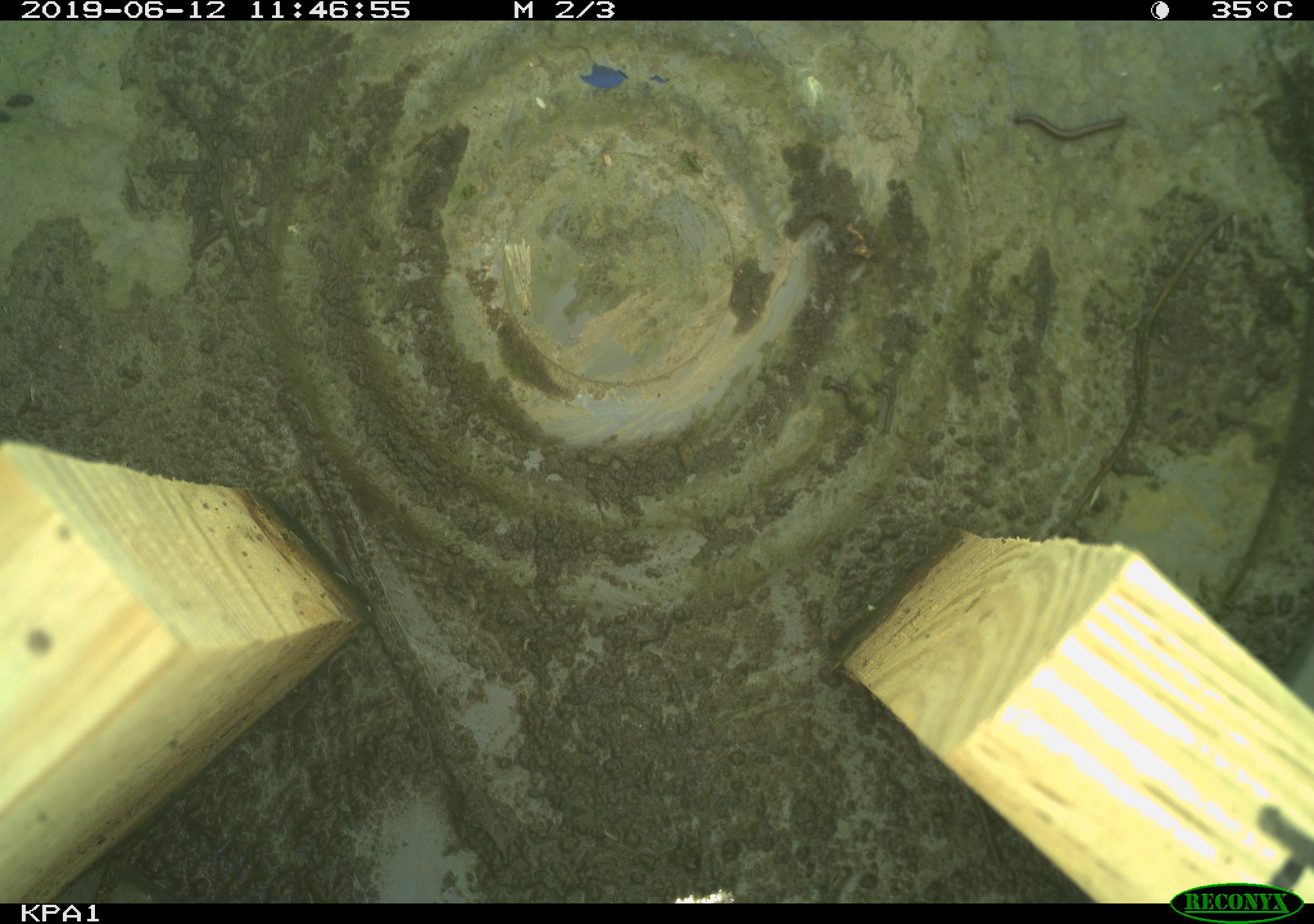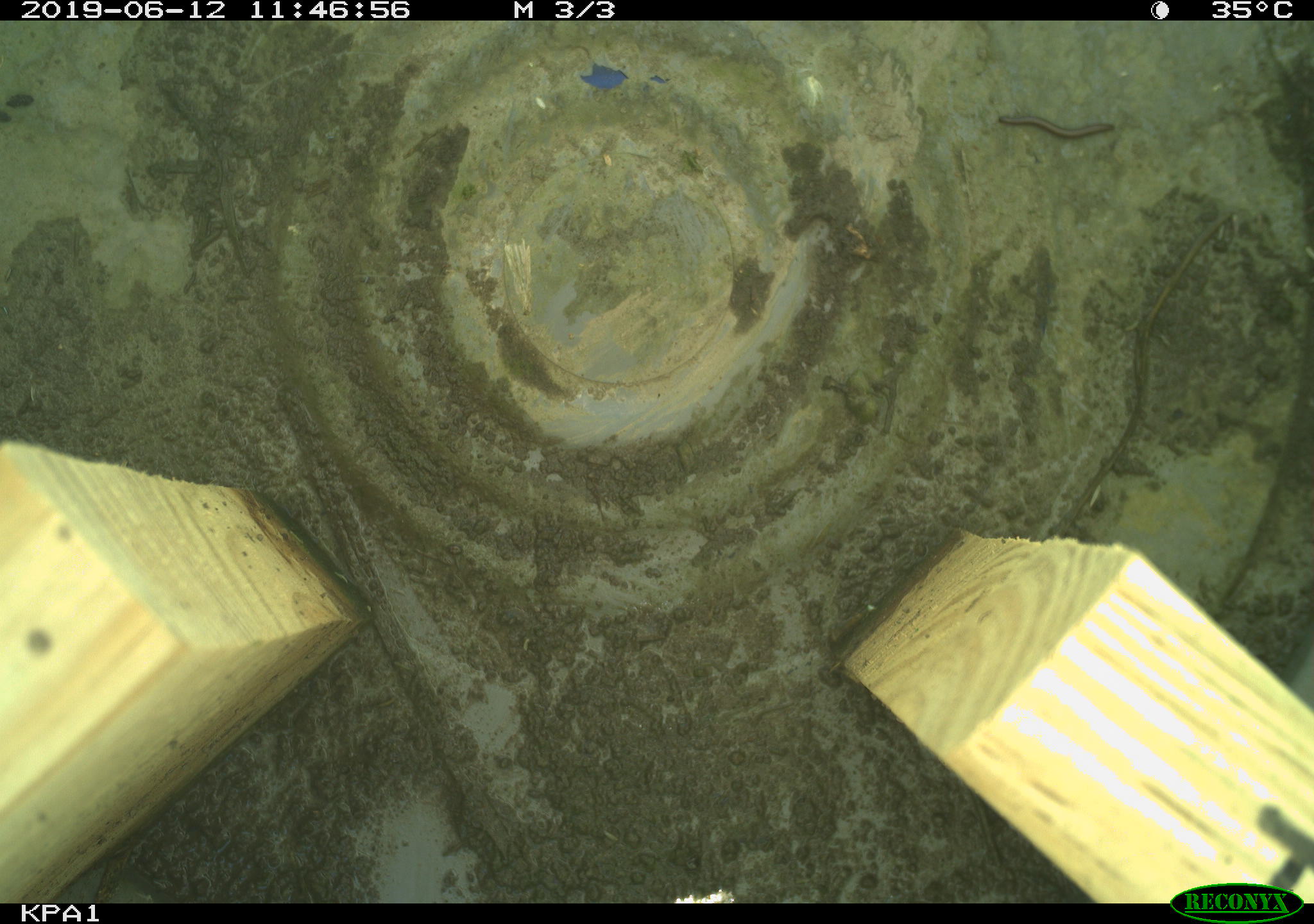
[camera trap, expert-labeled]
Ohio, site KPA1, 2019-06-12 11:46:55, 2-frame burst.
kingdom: Animalia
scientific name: Animalia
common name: animal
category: invertebrate